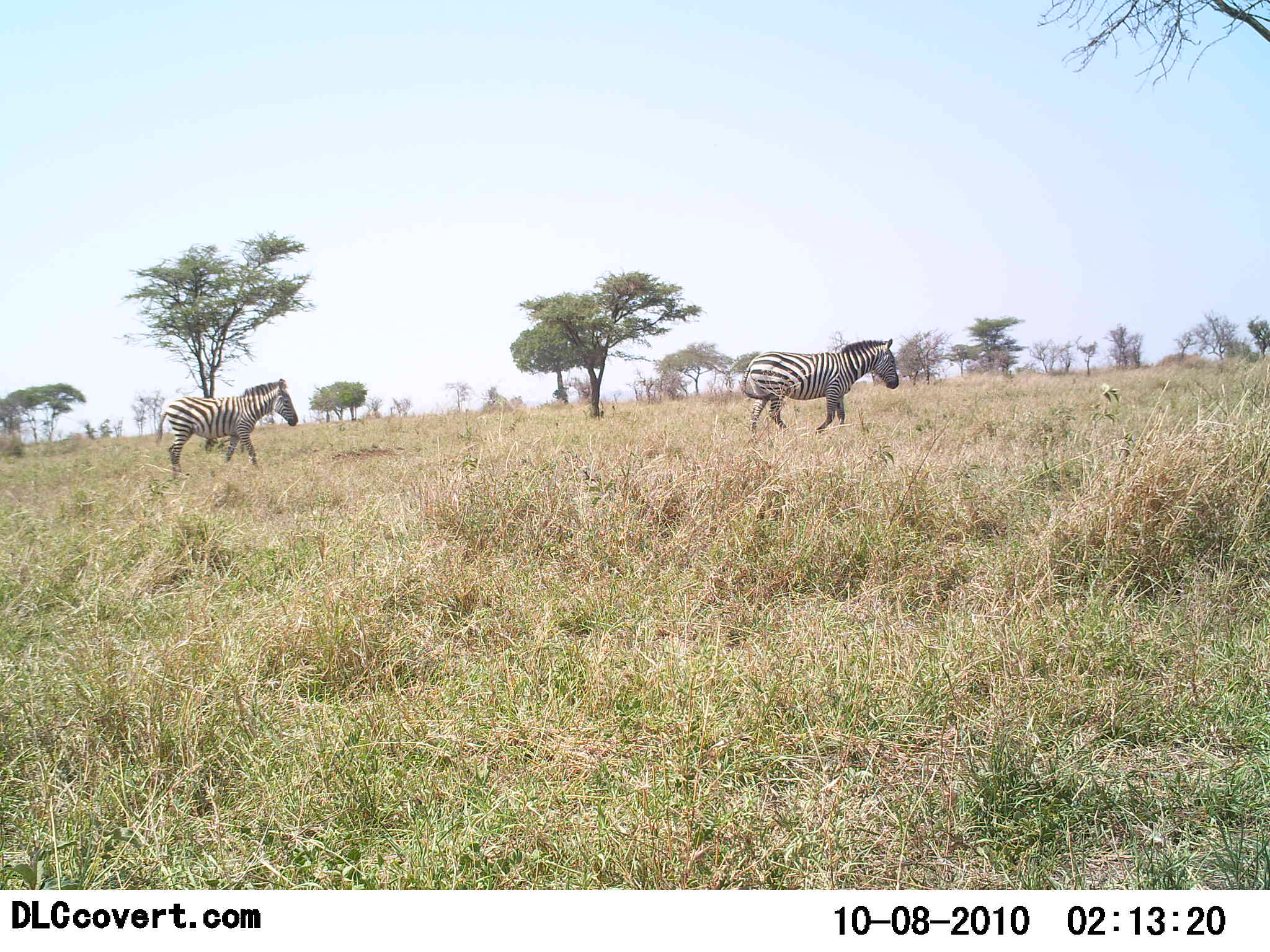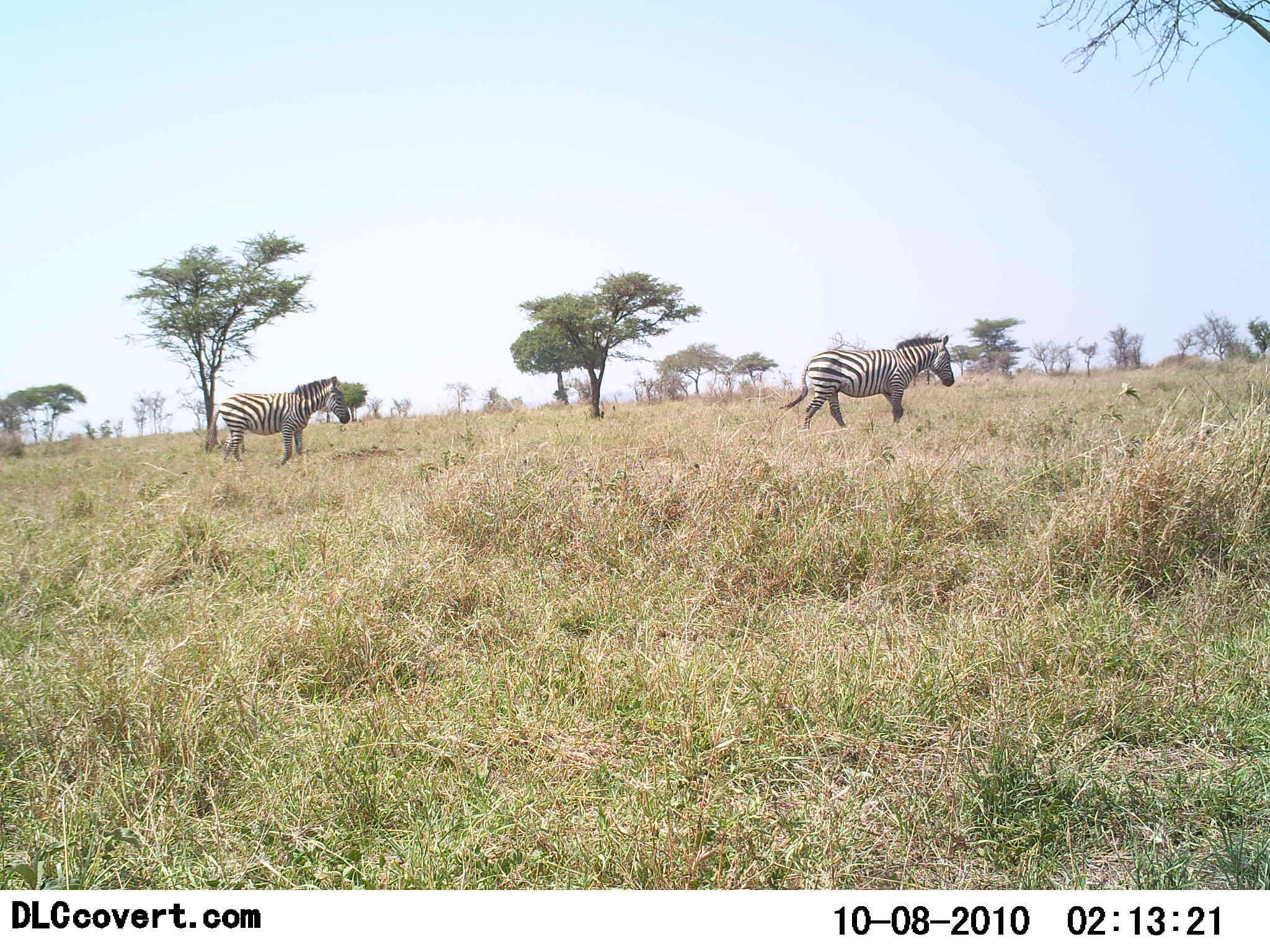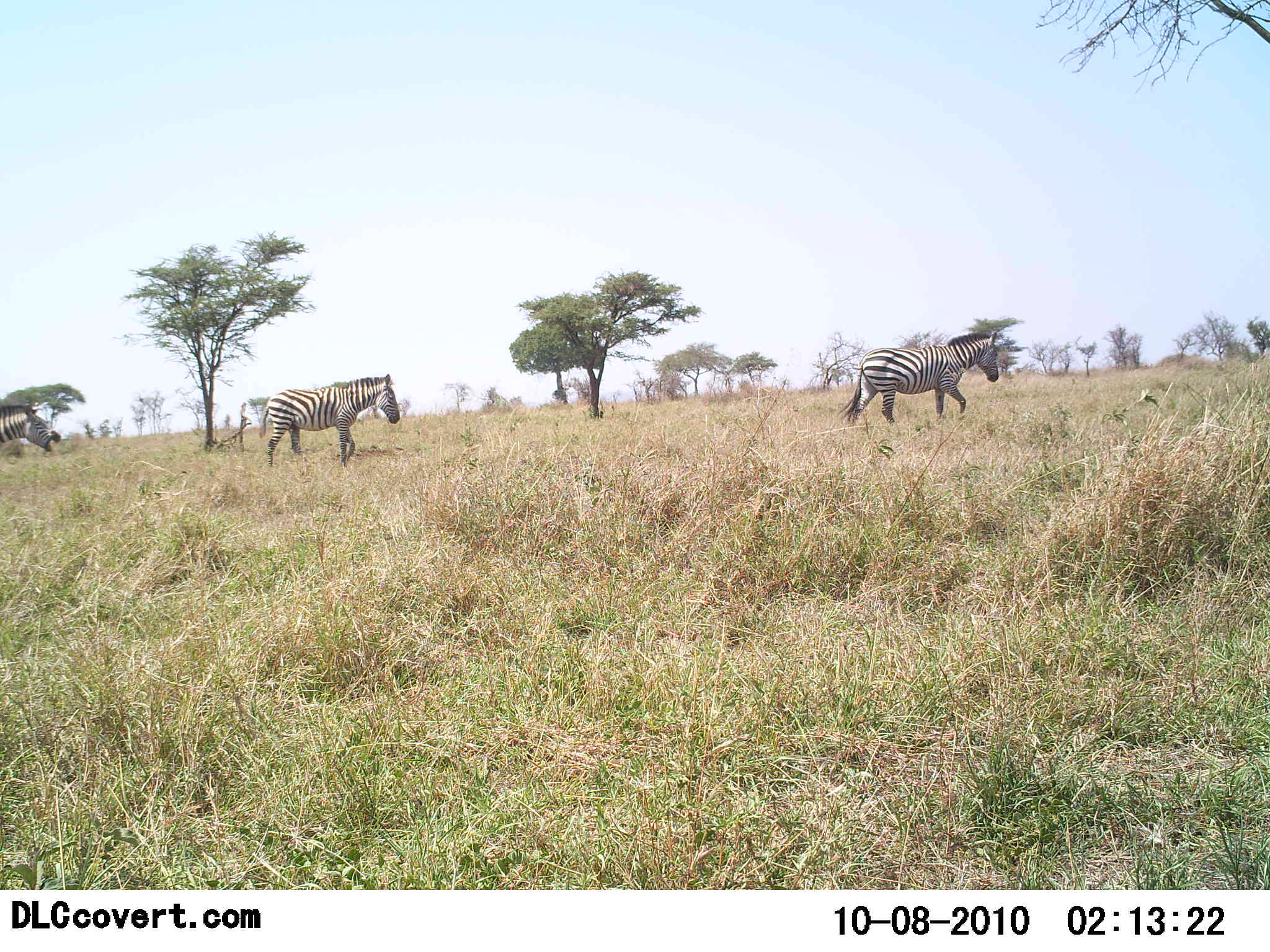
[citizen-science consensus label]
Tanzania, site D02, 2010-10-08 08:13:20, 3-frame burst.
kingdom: Animalia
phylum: Chordata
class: Mammalia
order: Perissodactyla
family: Equidae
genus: Equus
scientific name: Equus quagga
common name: plains zebra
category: zebra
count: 3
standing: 15%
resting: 0%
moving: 92%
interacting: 0%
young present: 0%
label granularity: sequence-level